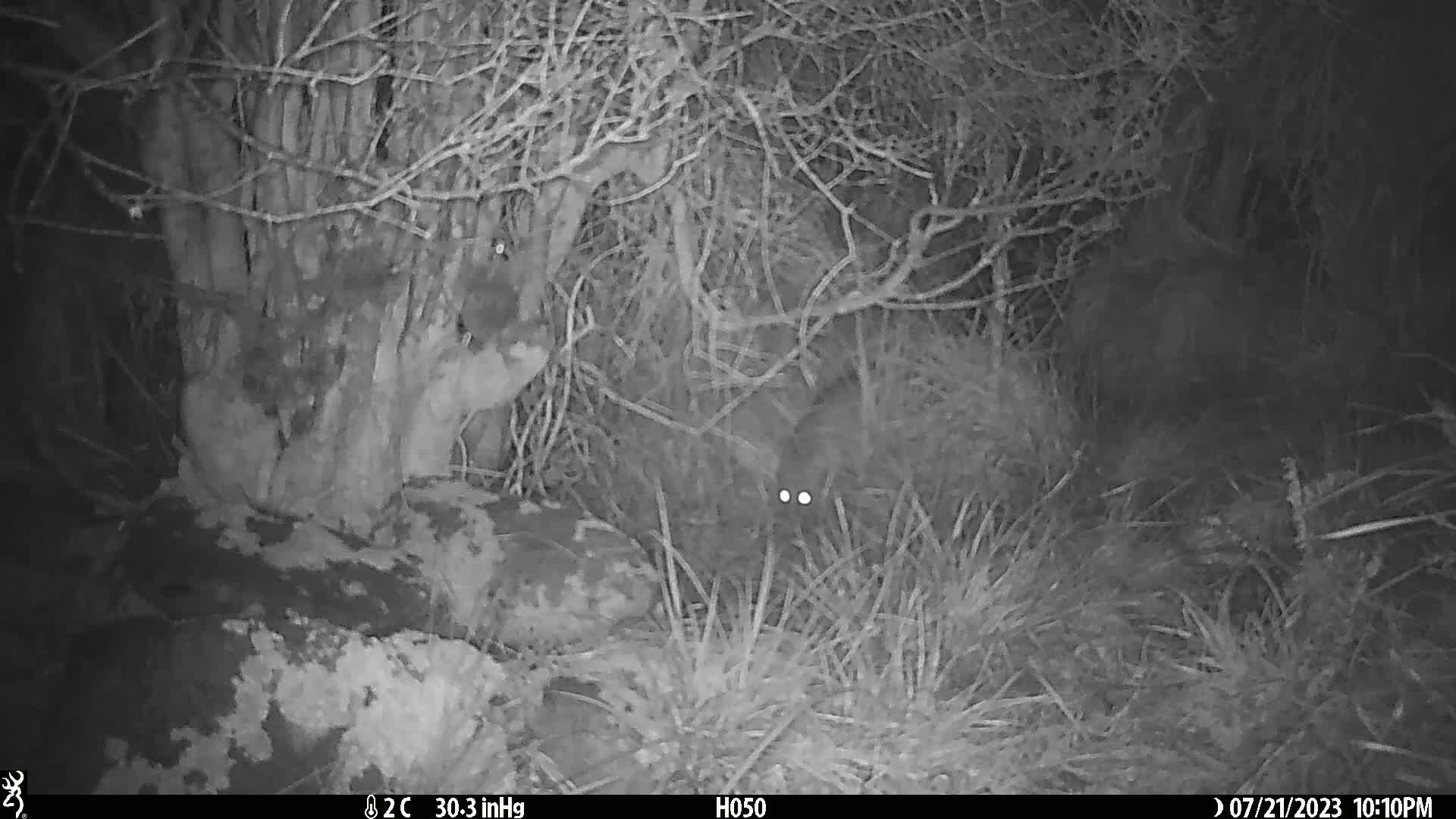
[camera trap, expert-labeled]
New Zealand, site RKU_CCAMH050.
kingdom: Animalia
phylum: Chordata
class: Mammalia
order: Diprotodontia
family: Phalangeridae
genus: Trichosurus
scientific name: Trichosurus vulpecula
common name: common brushtail possum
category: possum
Possum (common brushtail possum) (Trichosurus vulpecula).